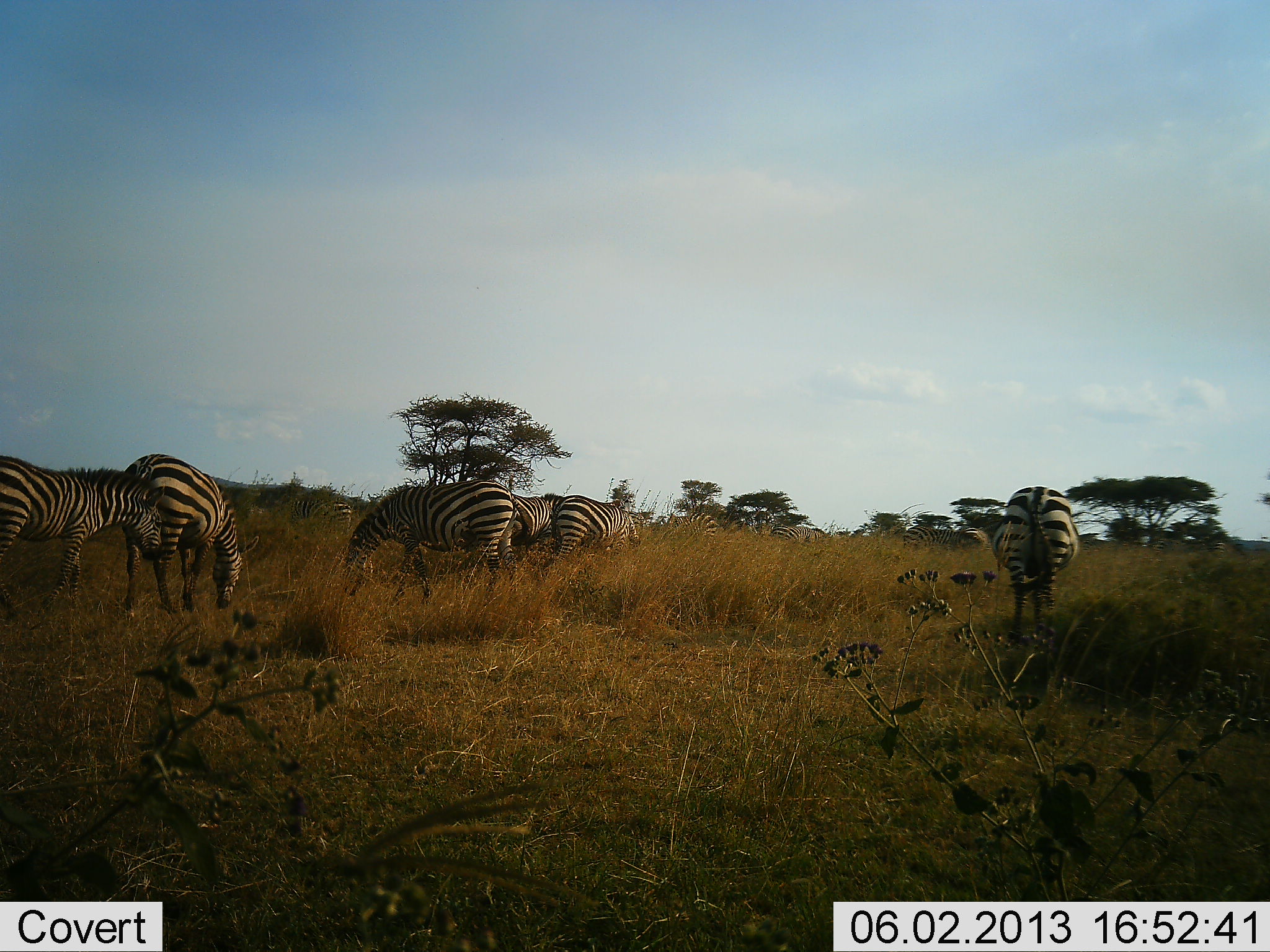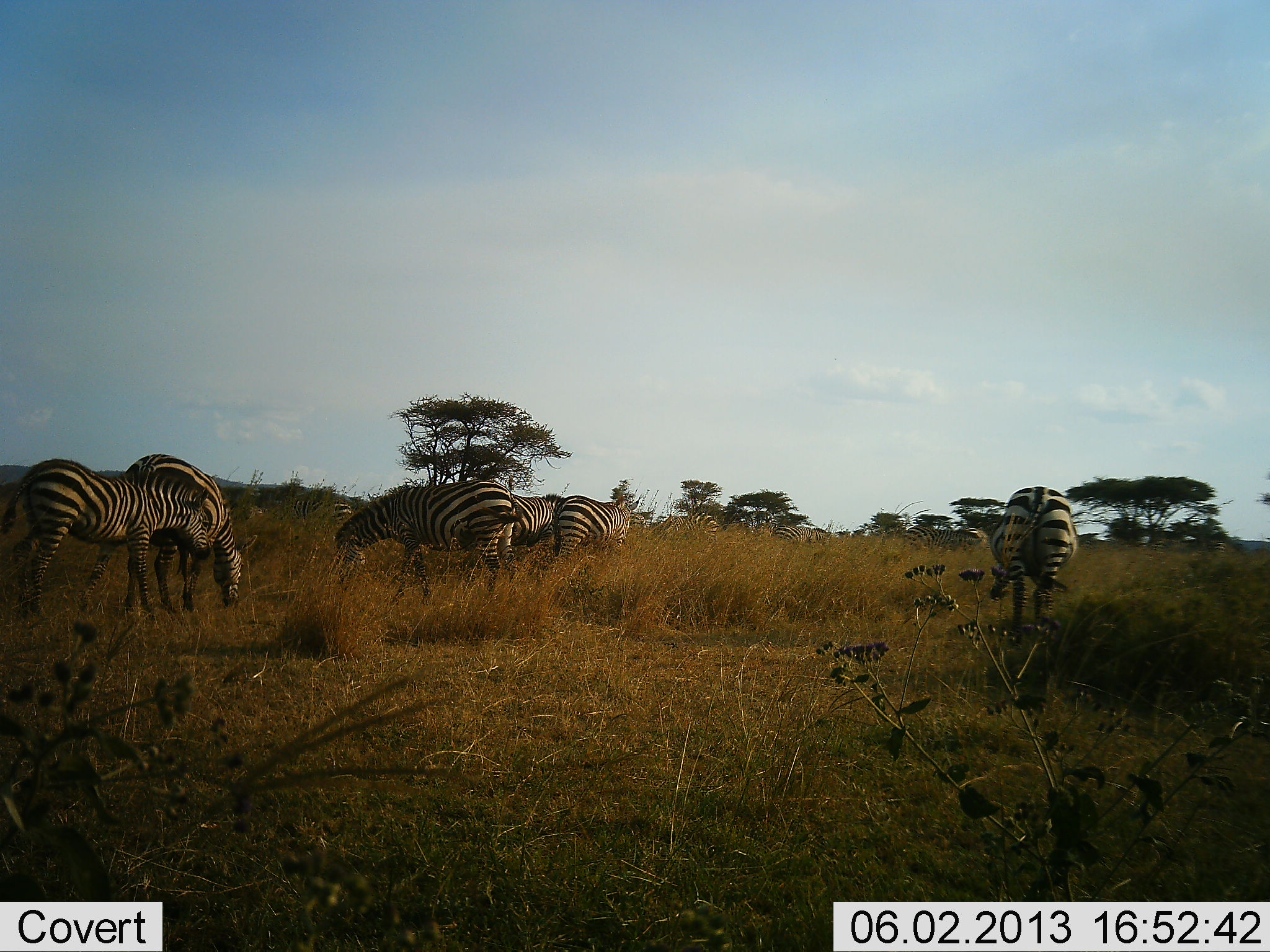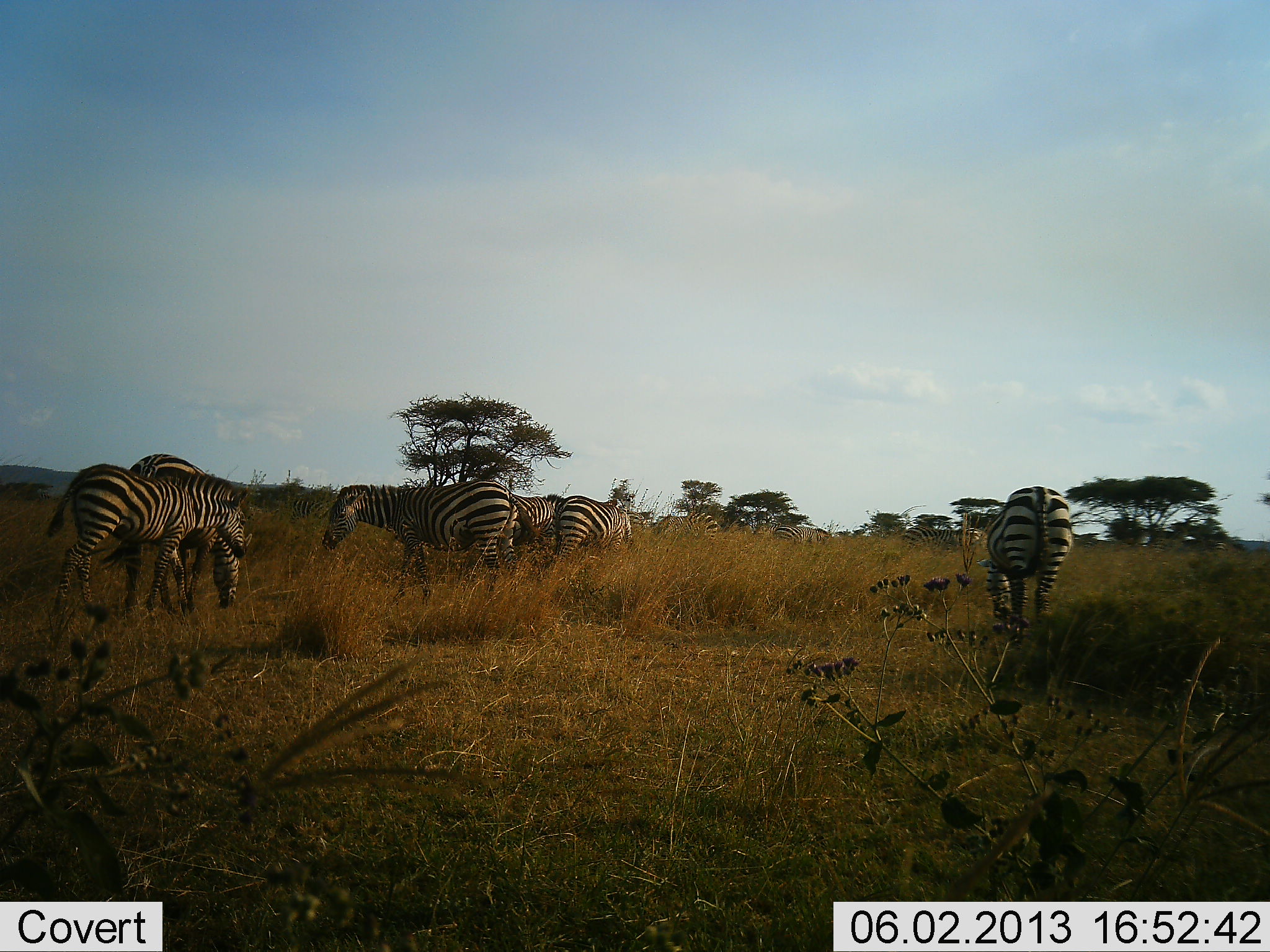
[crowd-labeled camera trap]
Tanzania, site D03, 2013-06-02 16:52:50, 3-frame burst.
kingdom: Animalia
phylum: Chordata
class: Mammalia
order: Perissodactyla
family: Equidae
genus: Equus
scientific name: Equus quagga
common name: plains zebra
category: zebra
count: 7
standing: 60%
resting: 0%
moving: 20%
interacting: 10%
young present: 0%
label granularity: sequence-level